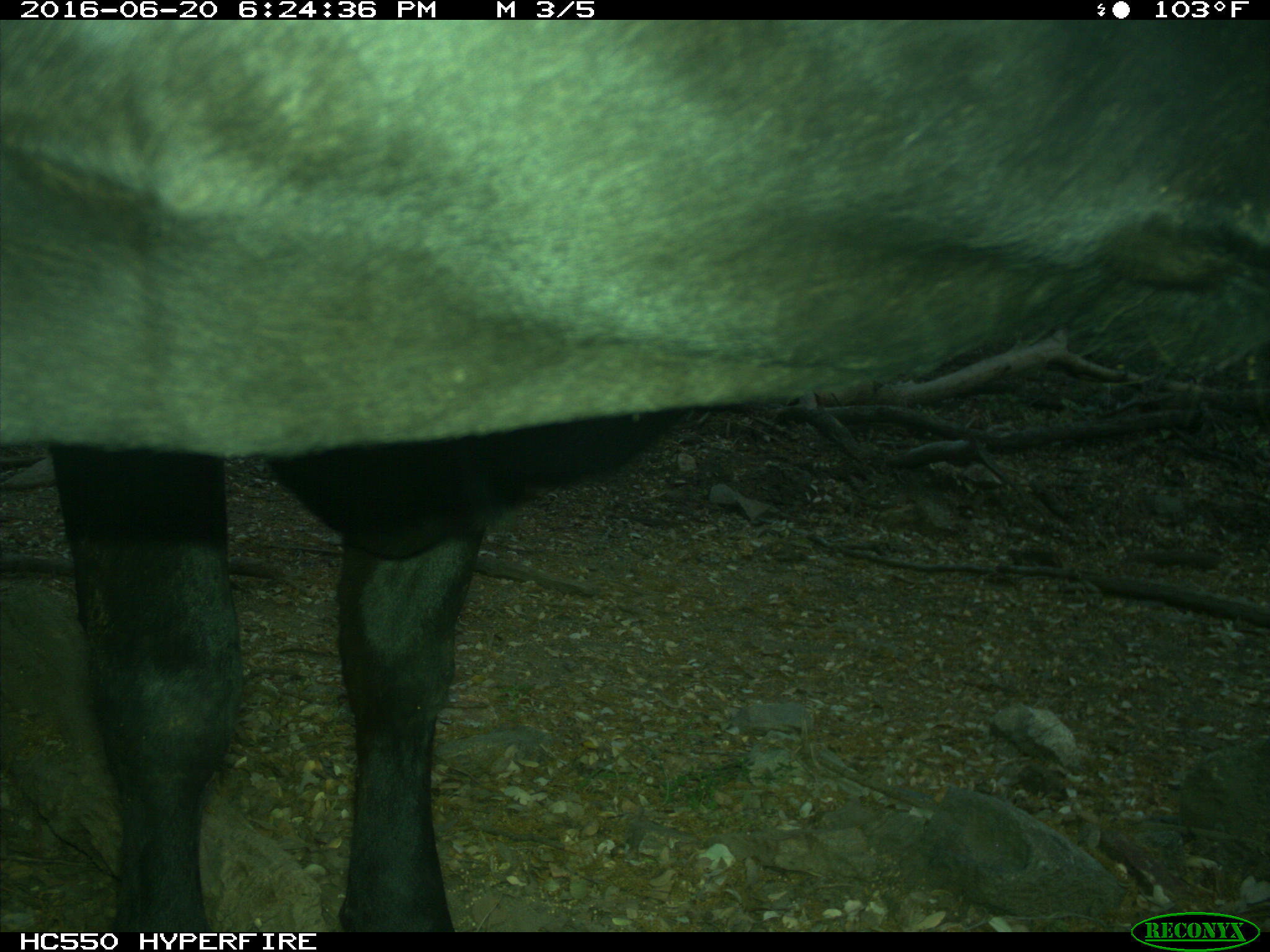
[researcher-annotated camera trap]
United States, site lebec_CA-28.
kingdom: Animalia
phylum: Chordata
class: Mammalia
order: Artiodactyla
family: Bovidae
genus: Bos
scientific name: Bos taurus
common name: domestic cow